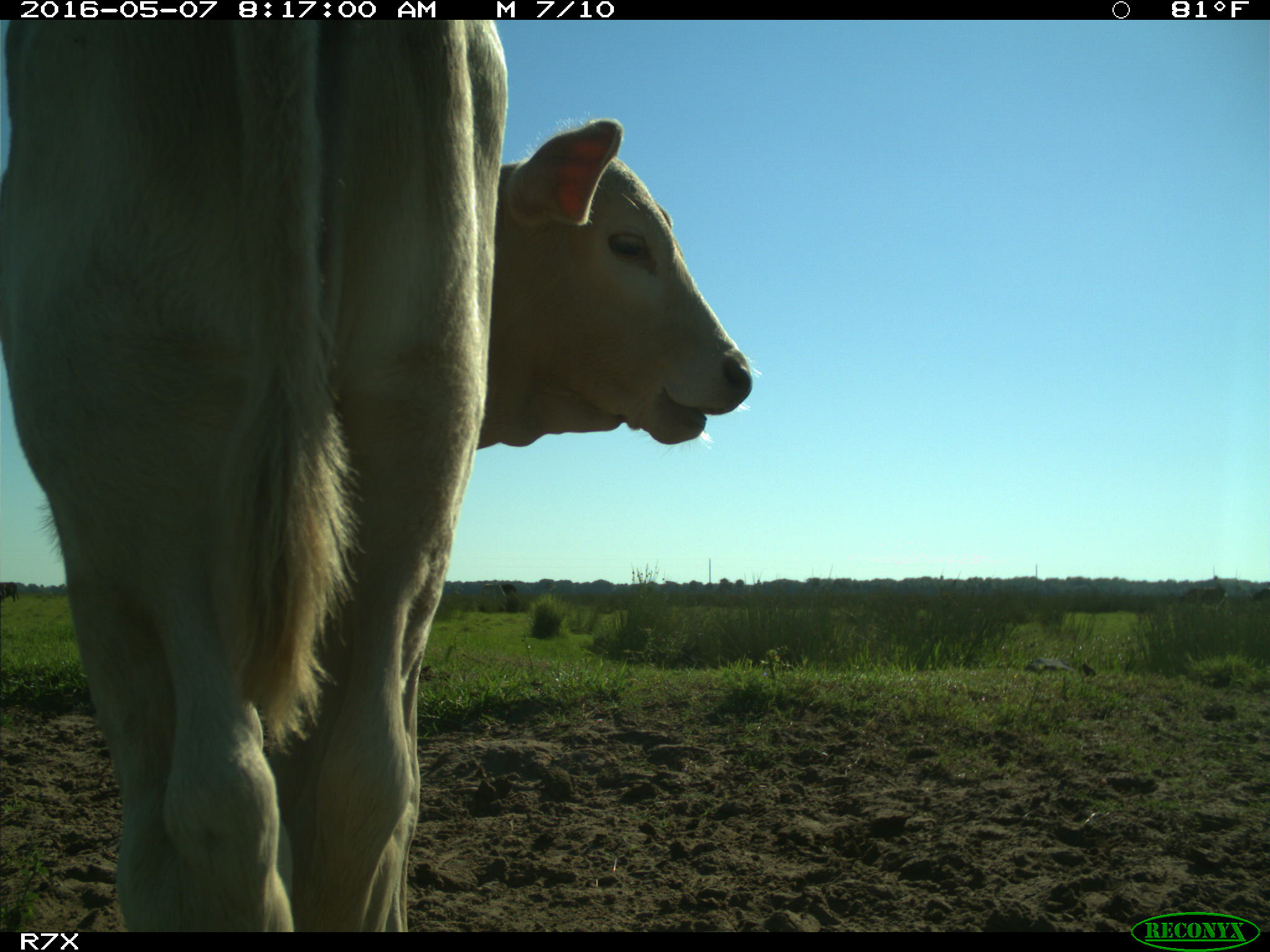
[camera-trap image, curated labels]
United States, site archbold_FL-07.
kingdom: Animalia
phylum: Chordata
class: Mammalia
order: Artiodactyla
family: Bovidae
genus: Bos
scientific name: Bos taurus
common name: domestic cow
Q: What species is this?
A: Bos taurus (domestic cow).